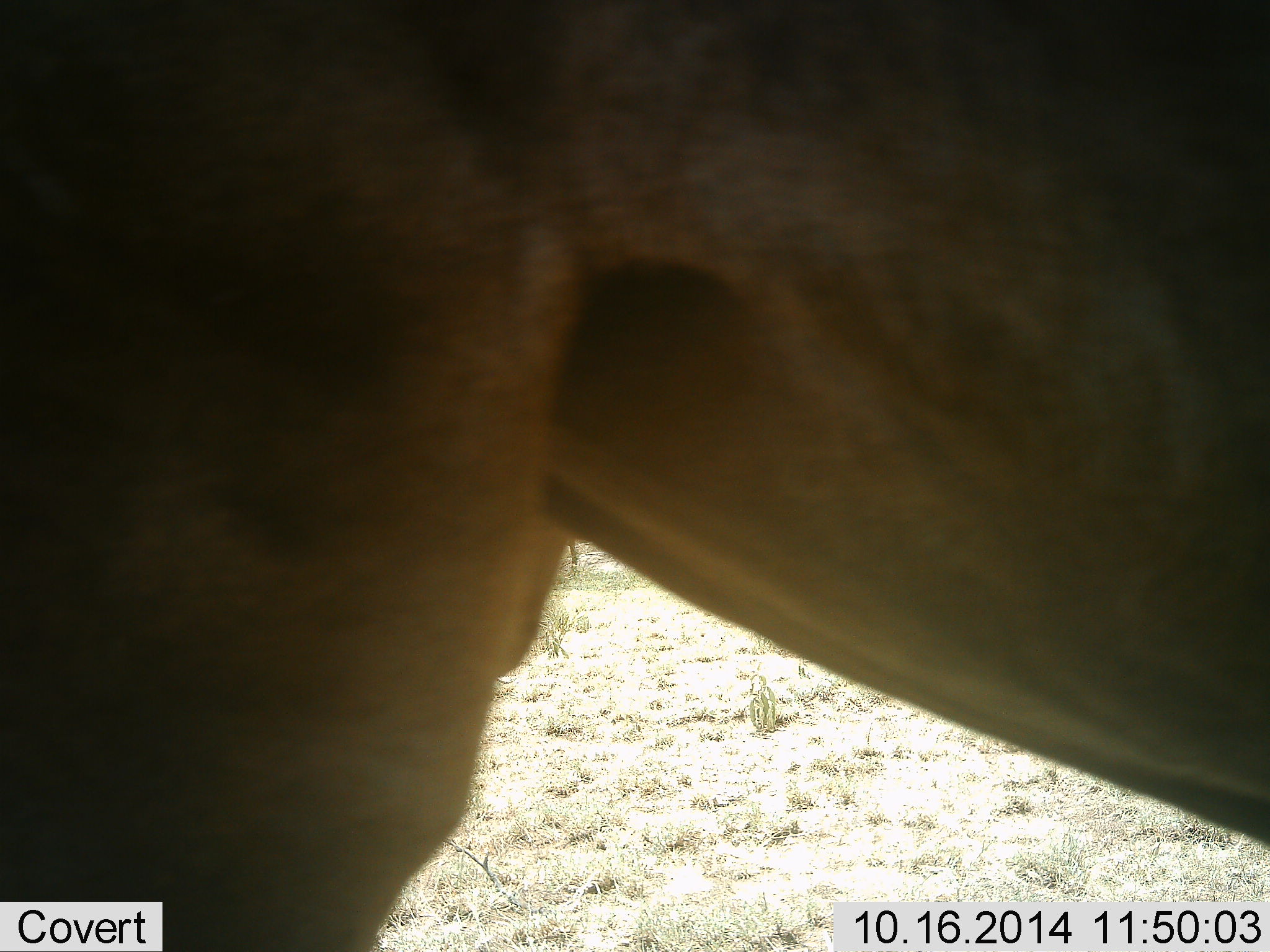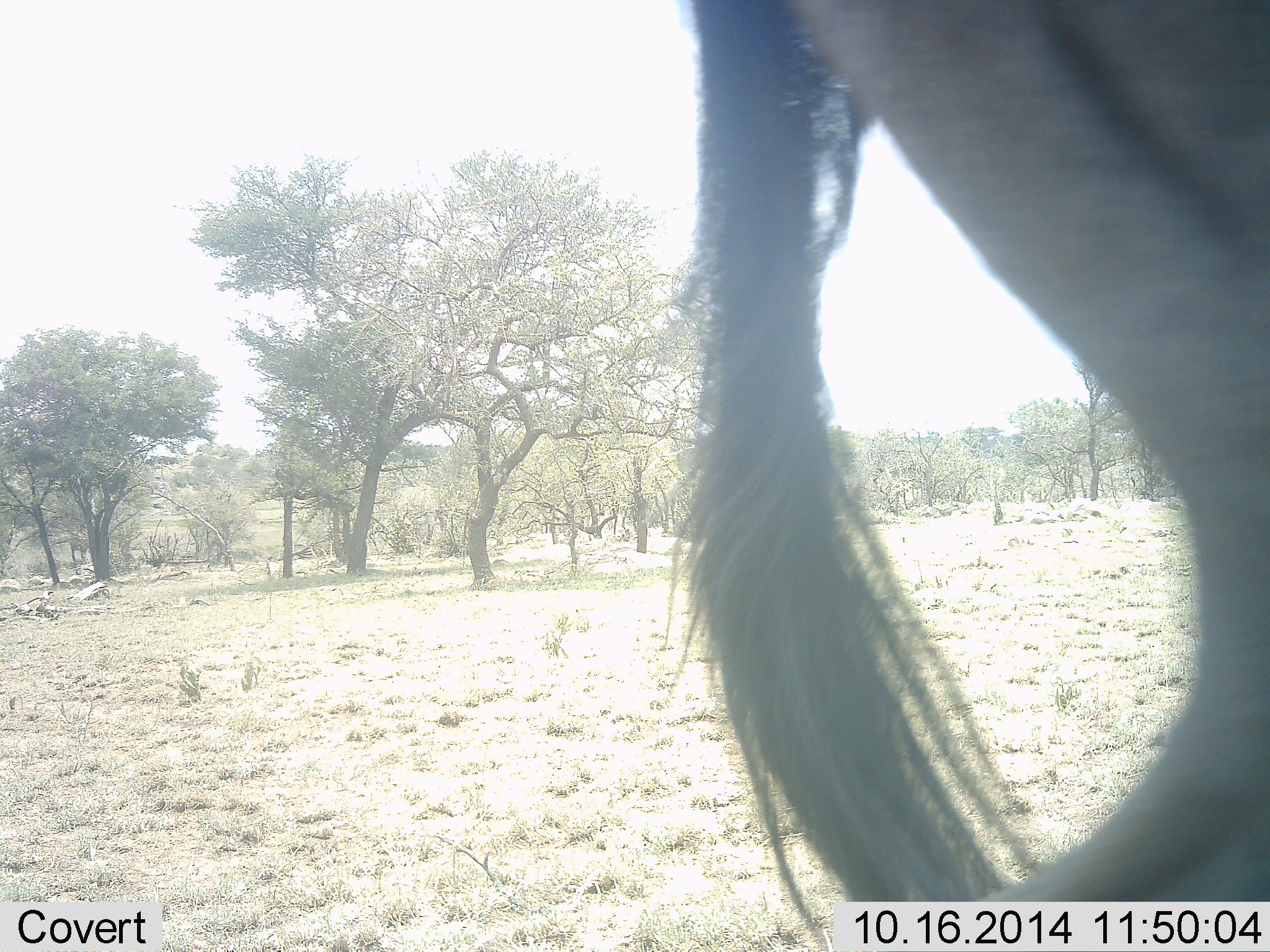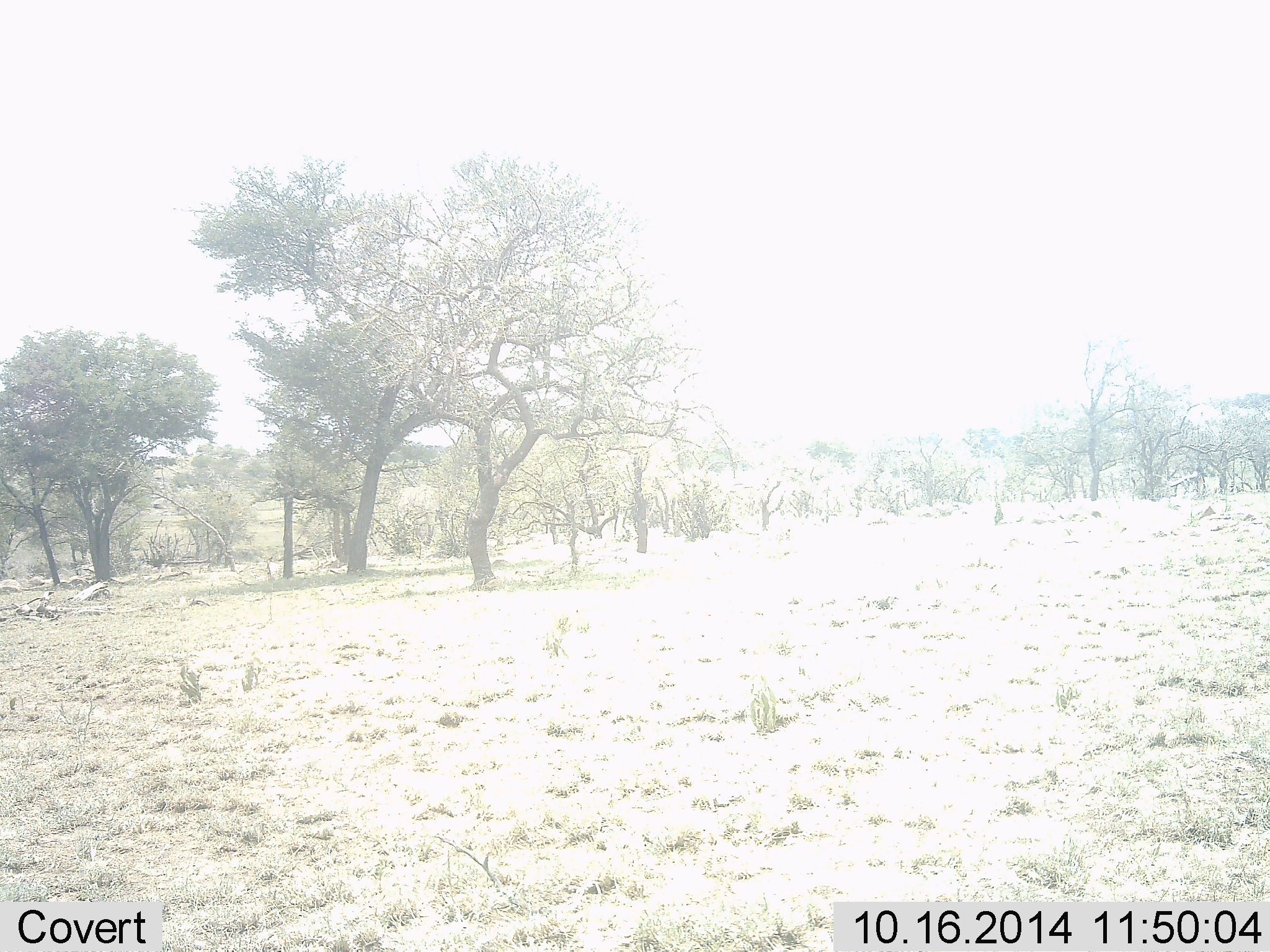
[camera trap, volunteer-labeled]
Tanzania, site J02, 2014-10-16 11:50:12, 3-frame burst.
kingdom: Animalia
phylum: Chordata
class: Mammalia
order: Artiodactyla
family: Bovidae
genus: Connochaetes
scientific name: Connochaetes taurinus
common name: blue wildebeest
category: wildebeest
Wildebeest (blue wildebeest) (Connochaetes taurinus), count 1. Behavior (volunteer vote fractions): standing 10%, resting 0%, moving 80%, interacting 0%. Young present (vote fraction): 0%. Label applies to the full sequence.